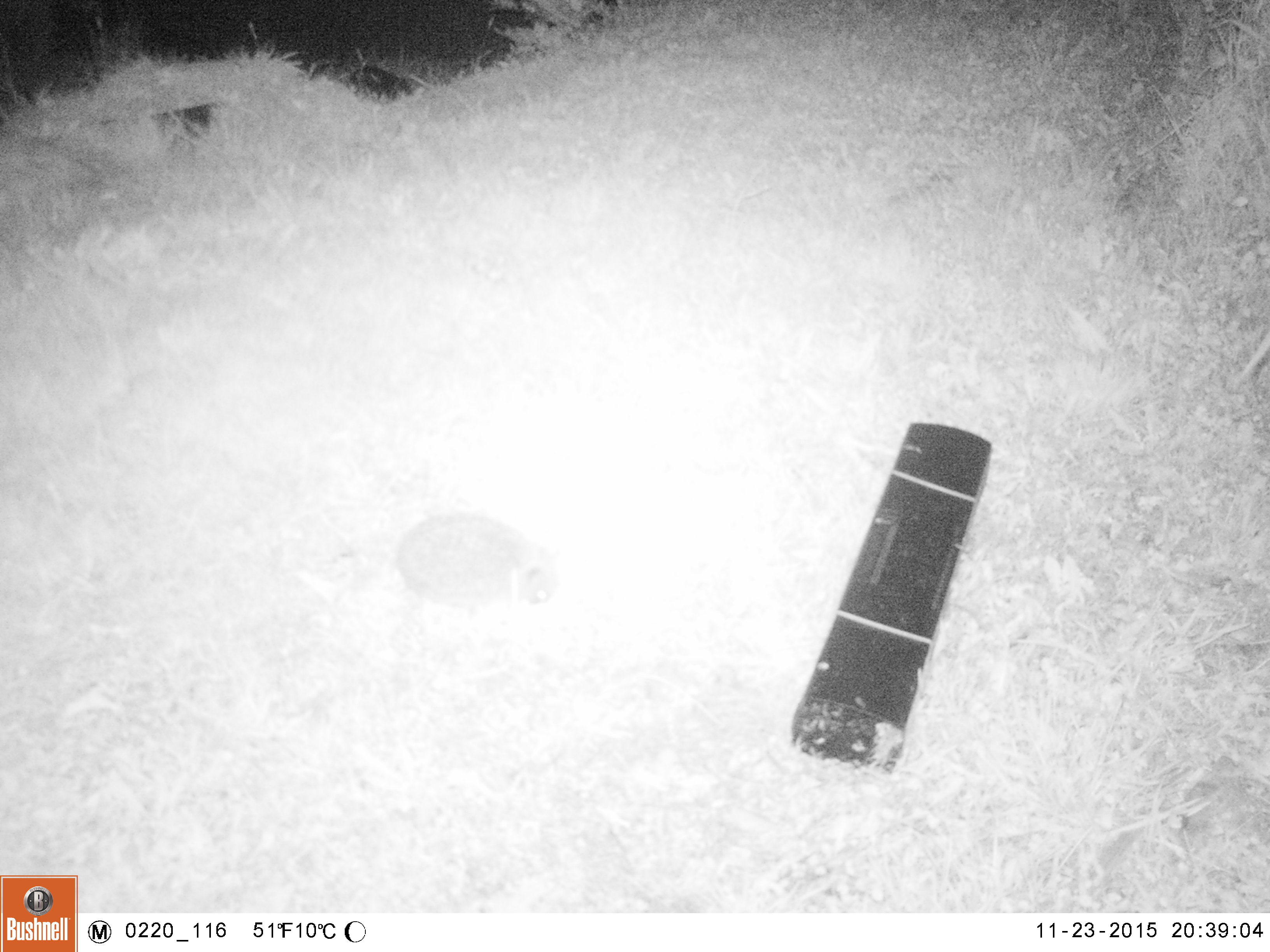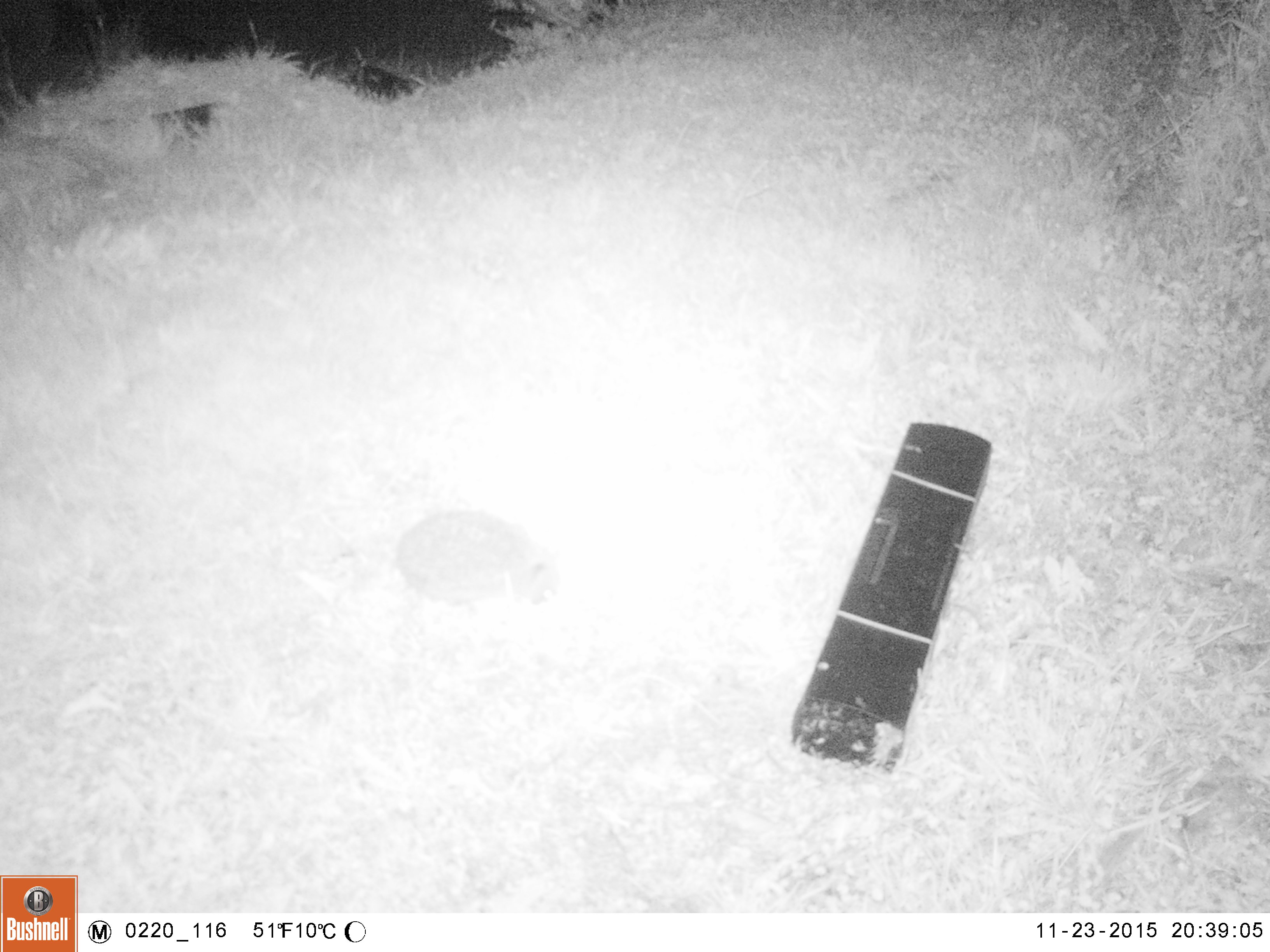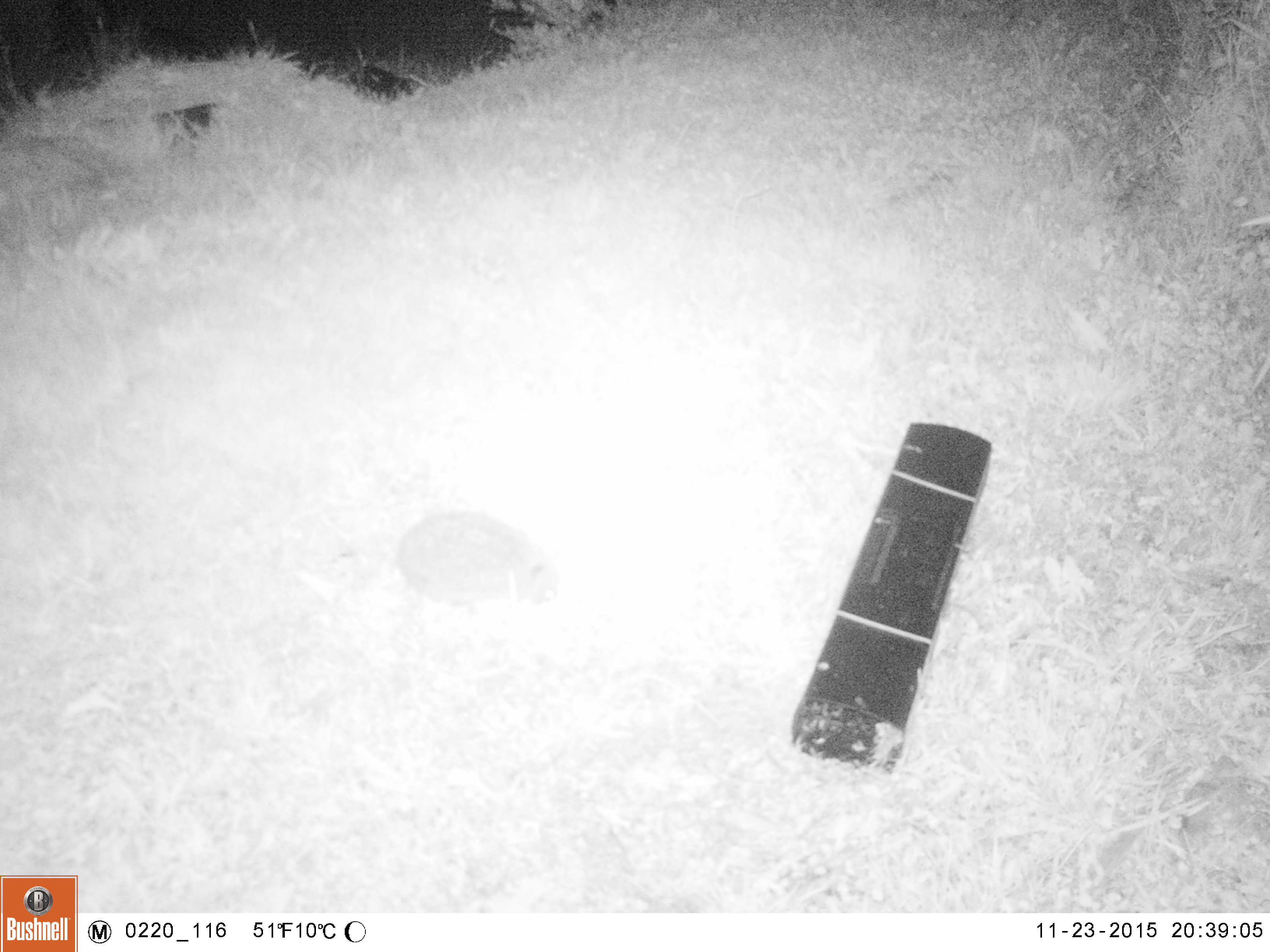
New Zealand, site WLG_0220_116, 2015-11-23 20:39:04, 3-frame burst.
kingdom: Animalia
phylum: Chordata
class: Mammalia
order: Eulipotyphla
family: Erinaceidae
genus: Erinaceus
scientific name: Erinaceus europaeus europaeus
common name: european hedgehog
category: hedgehog